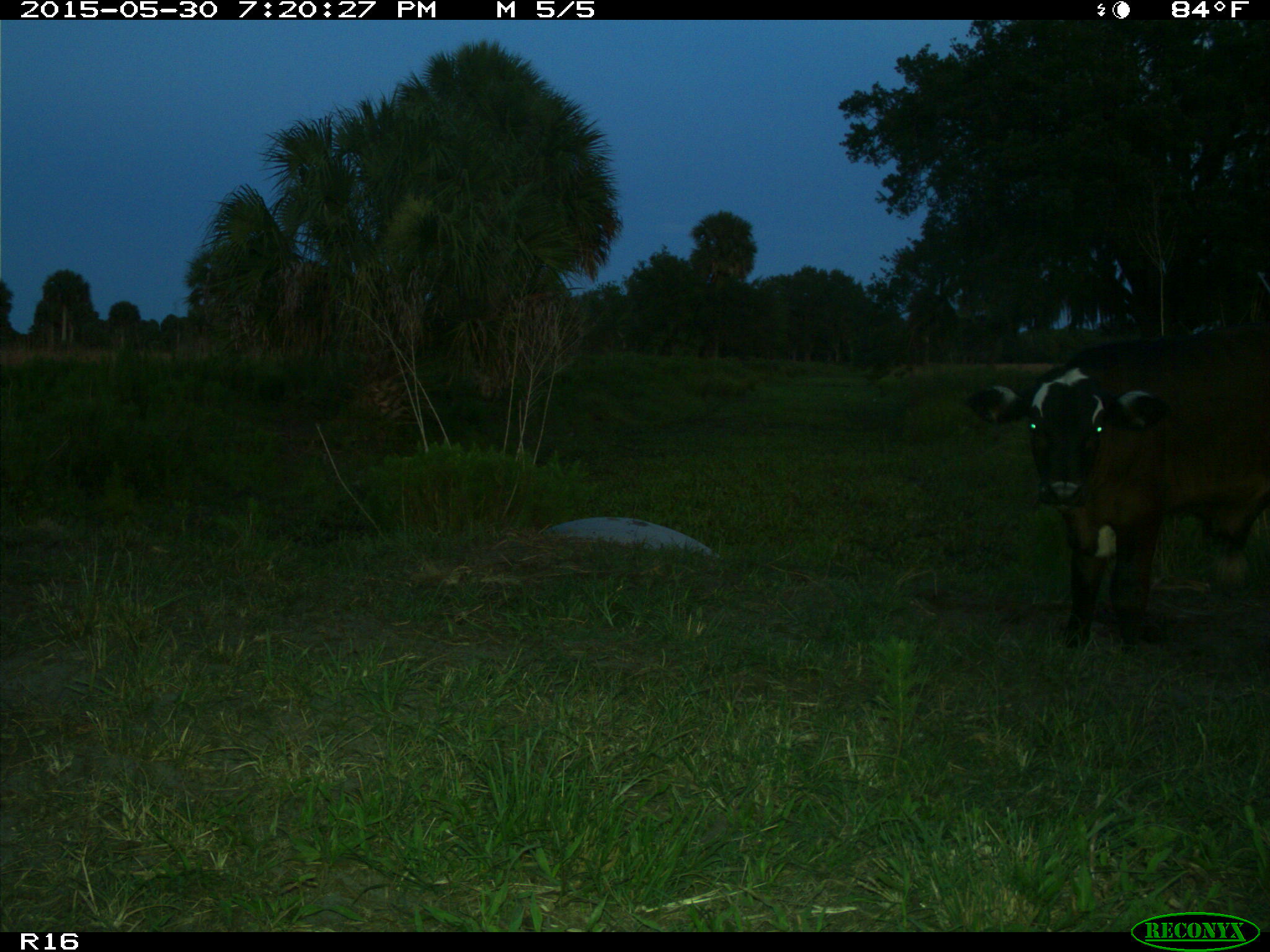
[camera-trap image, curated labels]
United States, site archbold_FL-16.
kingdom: Animalia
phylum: Chordata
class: Mammalia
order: Artiodactyla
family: Bovidae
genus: Bos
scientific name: Bos taurus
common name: domestic cow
Bos taurus (domestic cow).